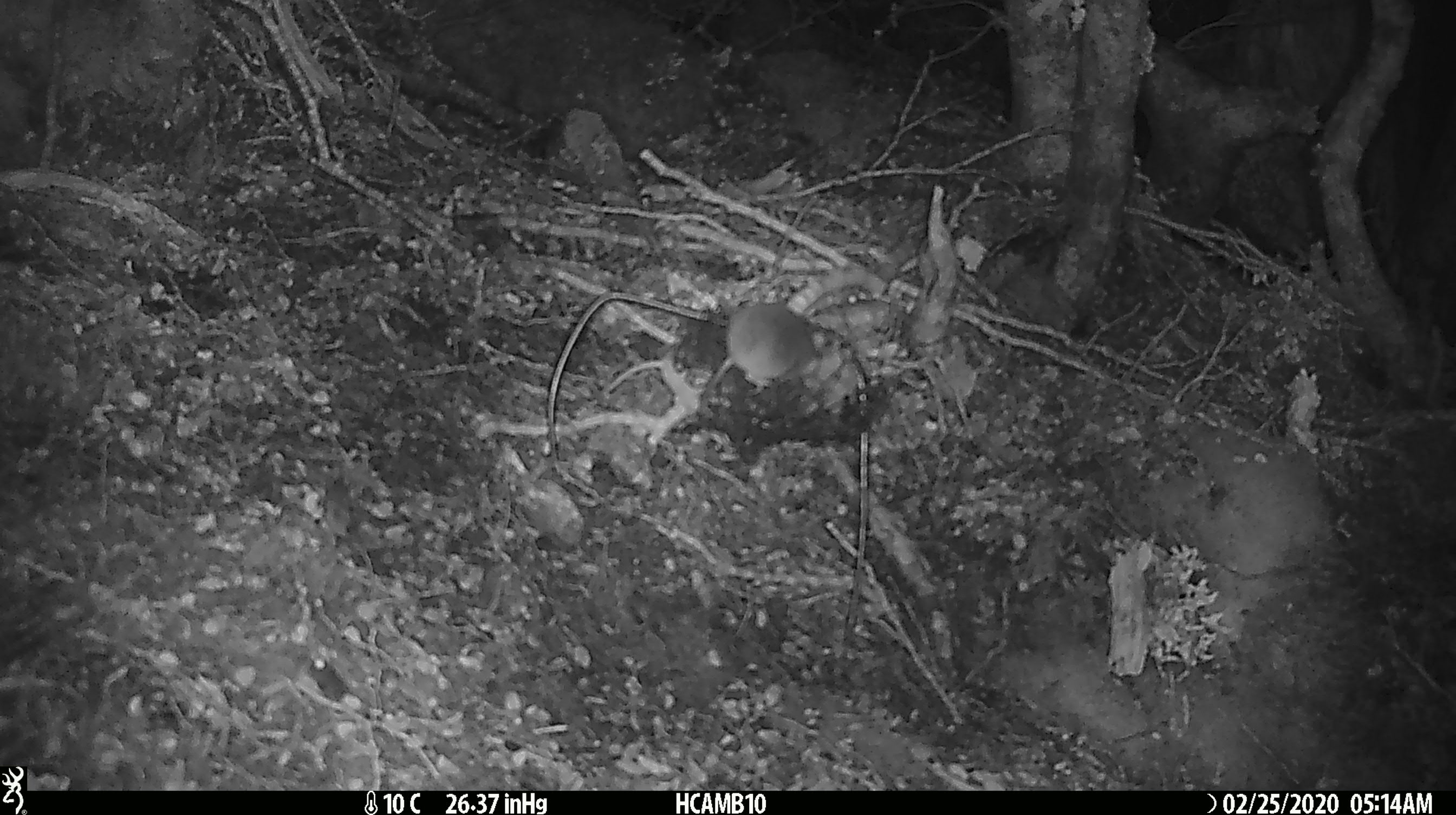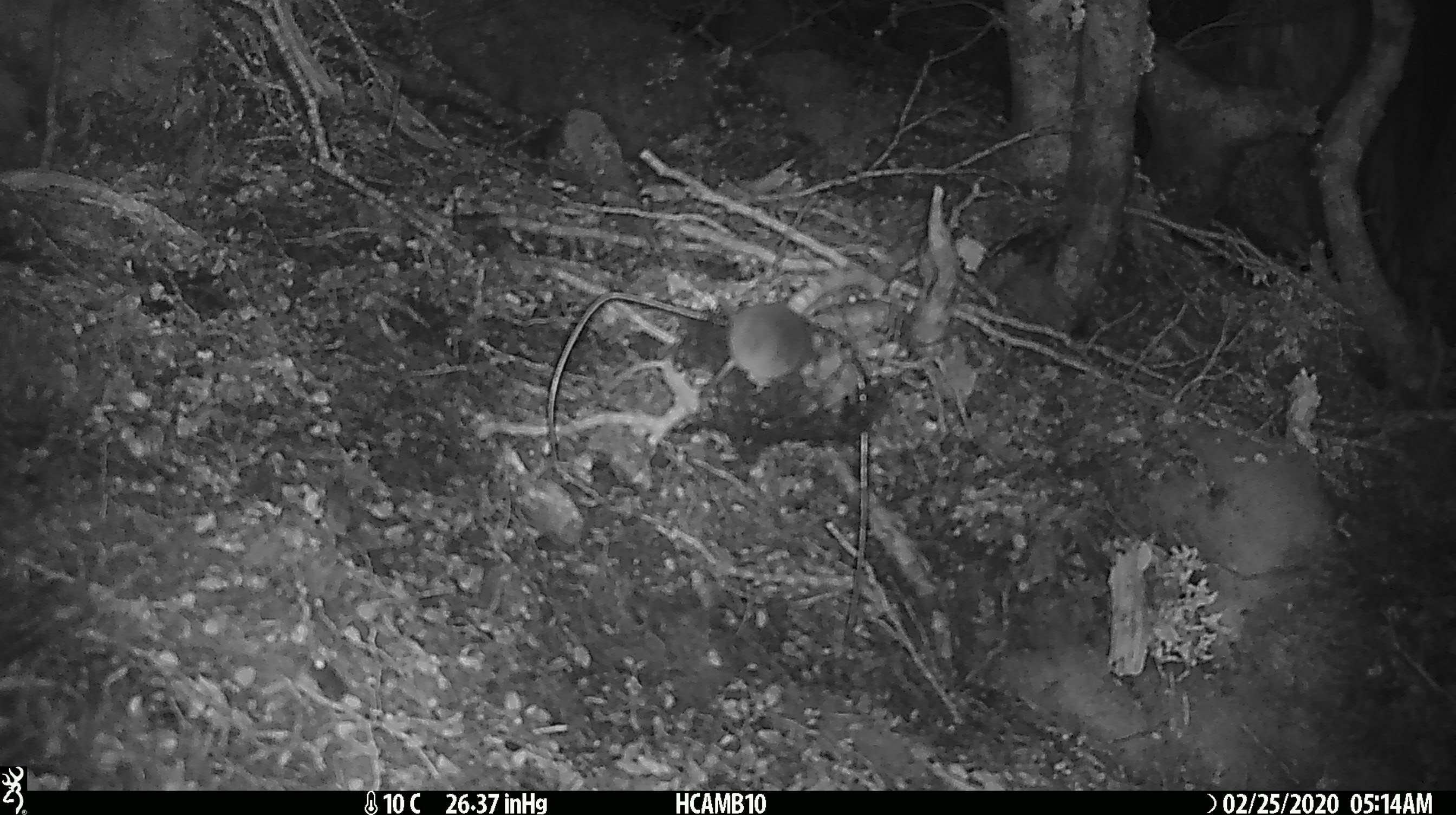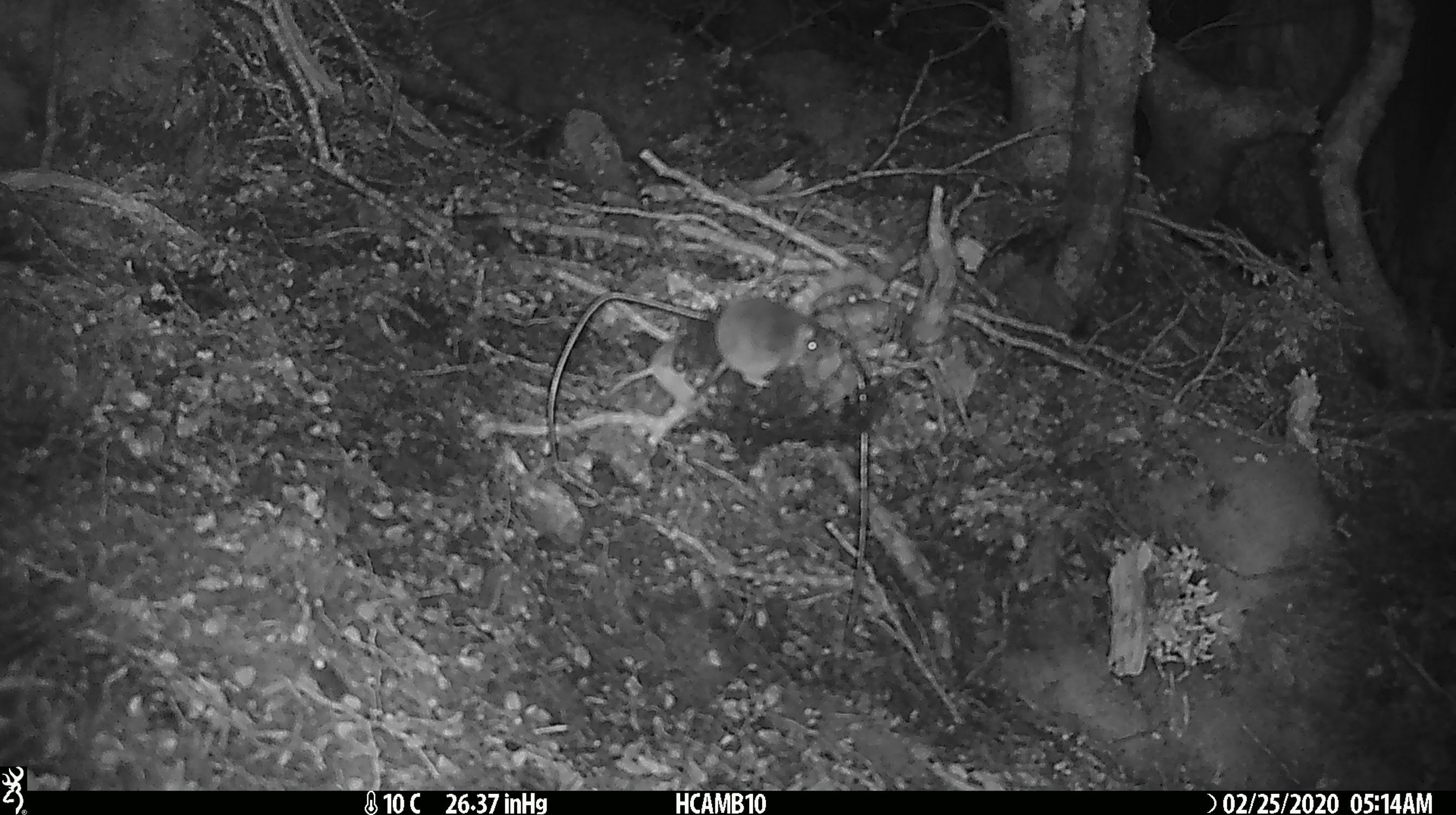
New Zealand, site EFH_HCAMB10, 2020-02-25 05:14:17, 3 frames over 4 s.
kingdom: Animalia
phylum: Chordata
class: Mammalia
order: Rodentia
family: Muridae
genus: Mus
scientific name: Mus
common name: mouse